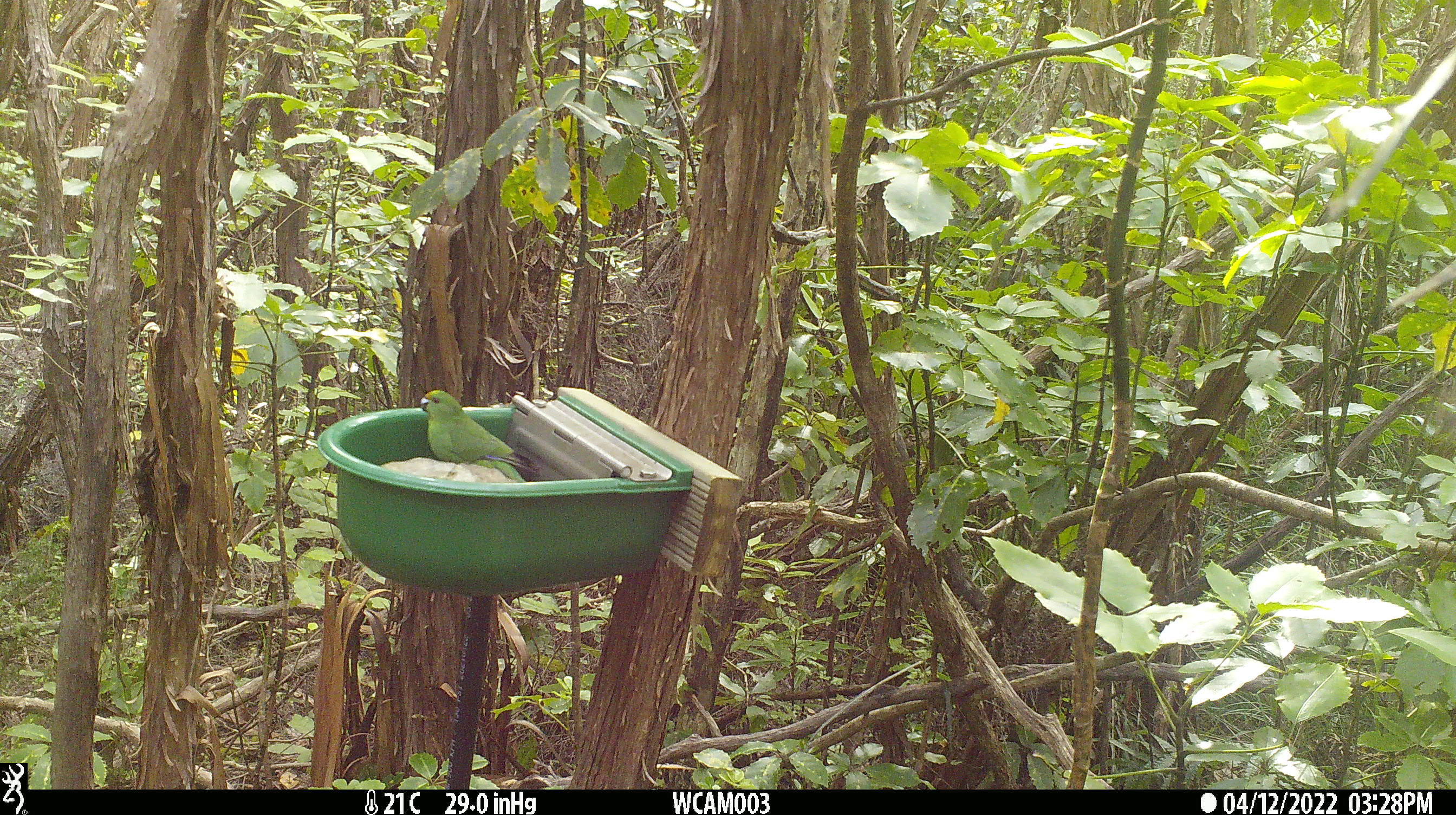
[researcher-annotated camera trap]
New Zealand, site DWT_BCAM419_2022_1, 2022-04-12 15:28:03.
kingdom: Animalia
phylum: Chordata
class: Aves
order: Psittaciformes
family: Psittaculidae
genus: Cyanoramphus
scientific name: Cyanoramphus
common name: parakeet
Parakeet (Cyanoramphus).